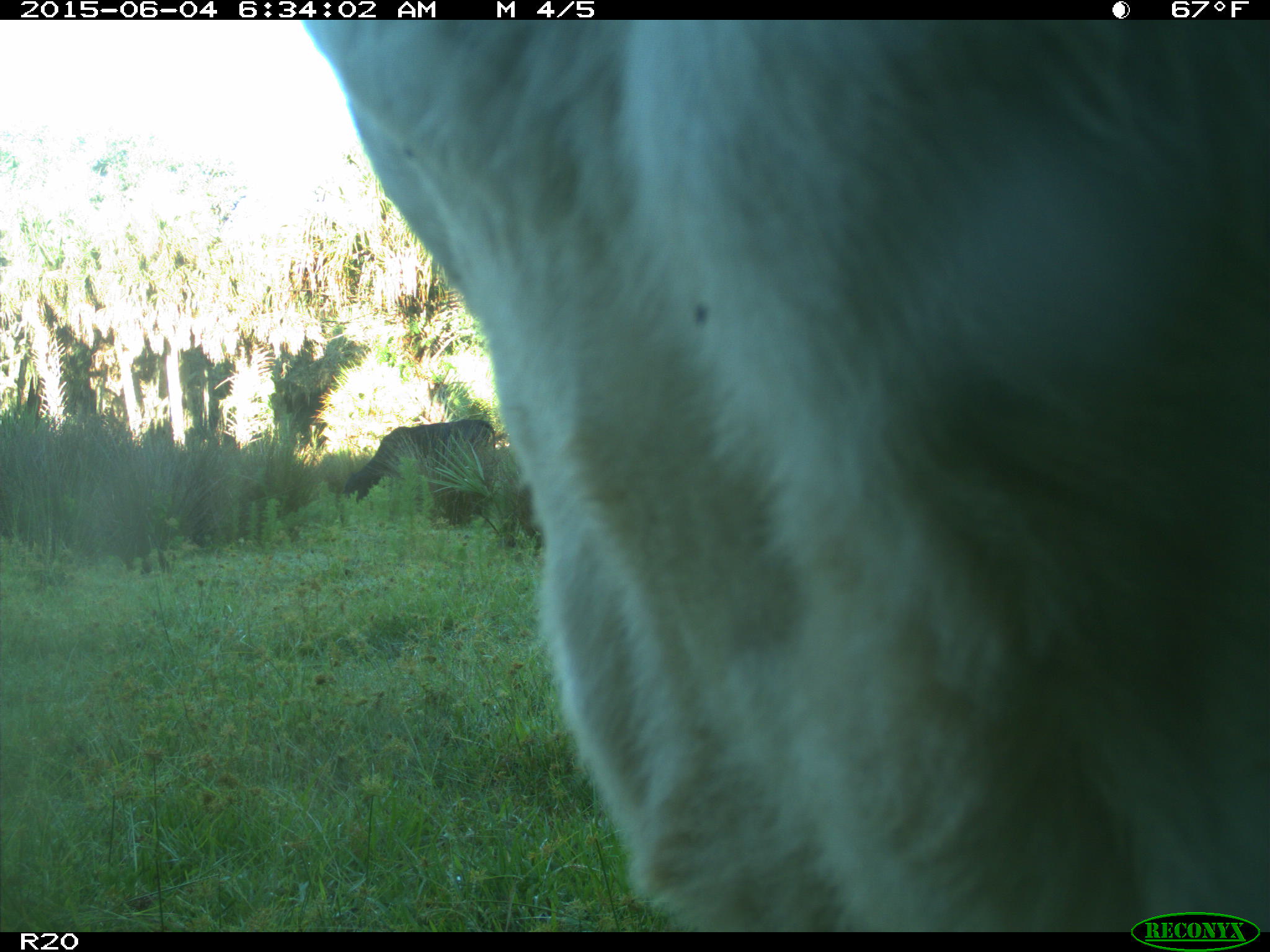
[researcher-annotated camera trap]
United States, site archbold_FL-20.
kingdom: Animalia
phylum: Chordata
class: Mammalia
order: Artiodactyla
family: Bovidae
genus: Bos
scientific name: Bos taurus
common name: domestic cow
Bos taurus (domestic cow).